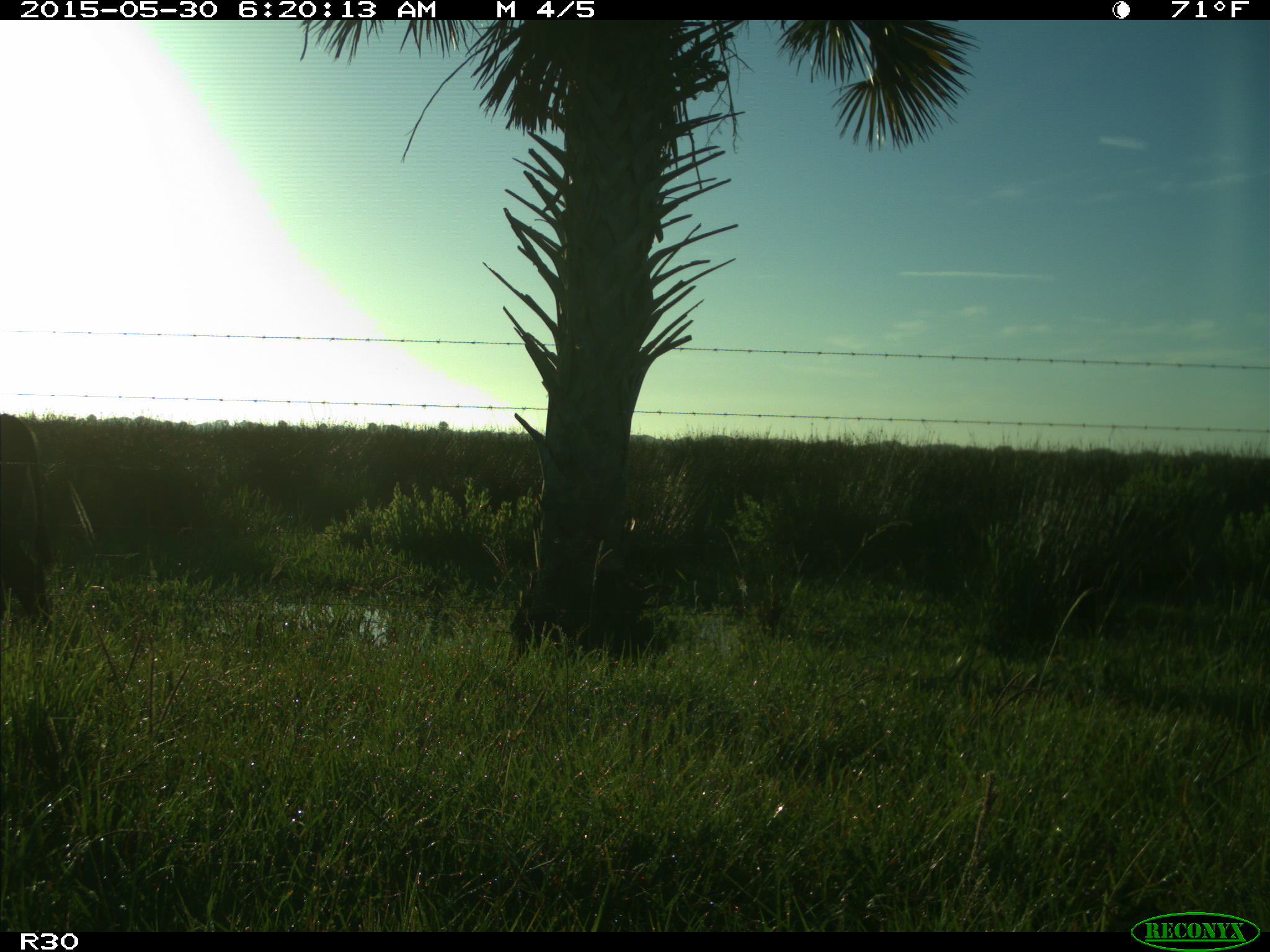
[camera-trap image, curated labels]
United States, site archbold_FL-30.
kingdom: Animalia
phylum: Chordata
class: Mammalia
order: Artiodactyla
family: Bovidae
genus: Bos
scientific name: Bos taurus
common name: domestic cow